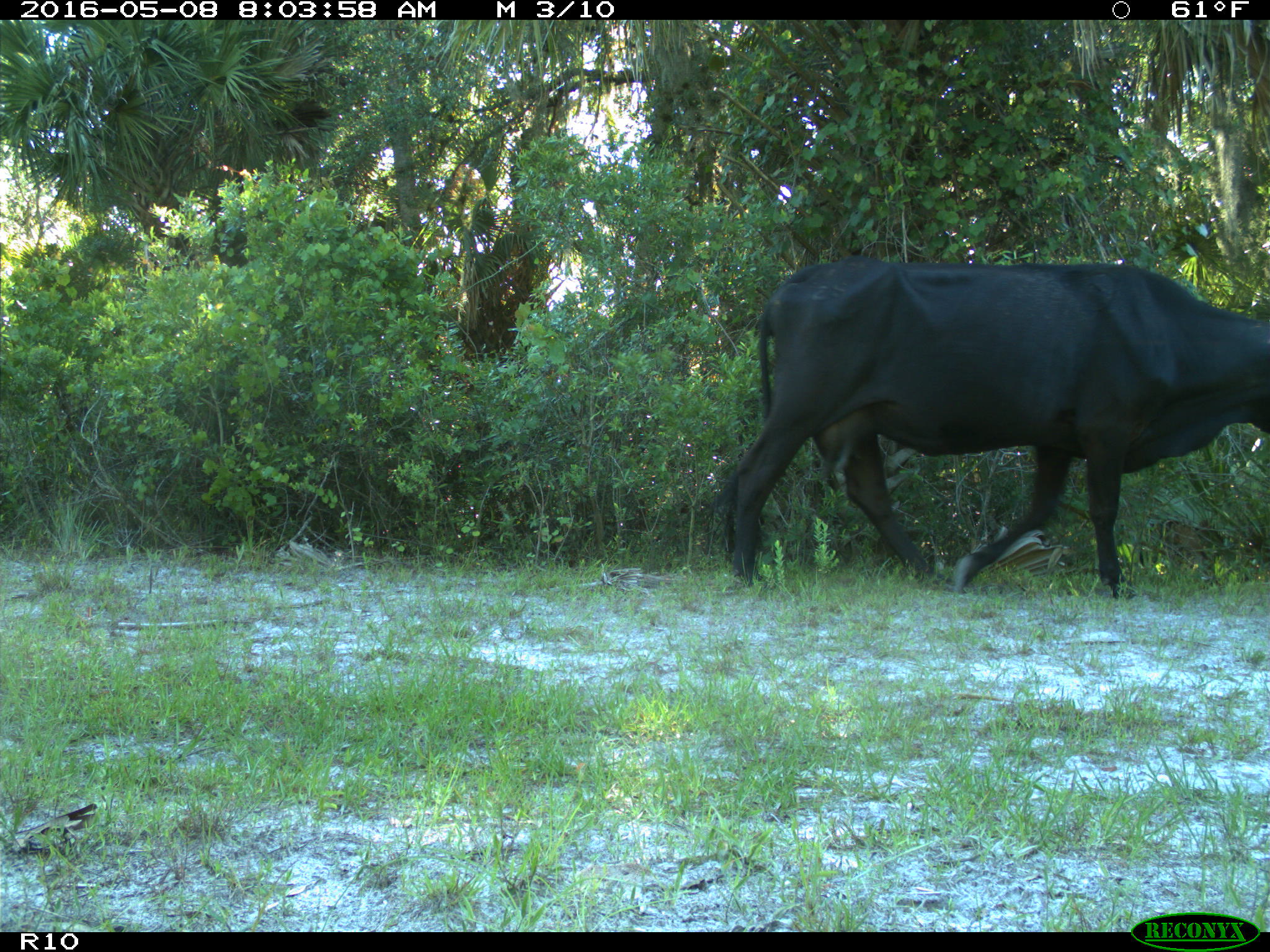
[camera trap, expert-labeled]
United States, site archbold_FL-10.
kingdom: Animalia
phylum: Chordata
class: Mammalia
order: Artiodactyla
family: Bovidae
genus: Bos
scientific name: Bos taurus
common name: domestic cow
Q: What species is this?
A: Bos taurus (domestic cow).